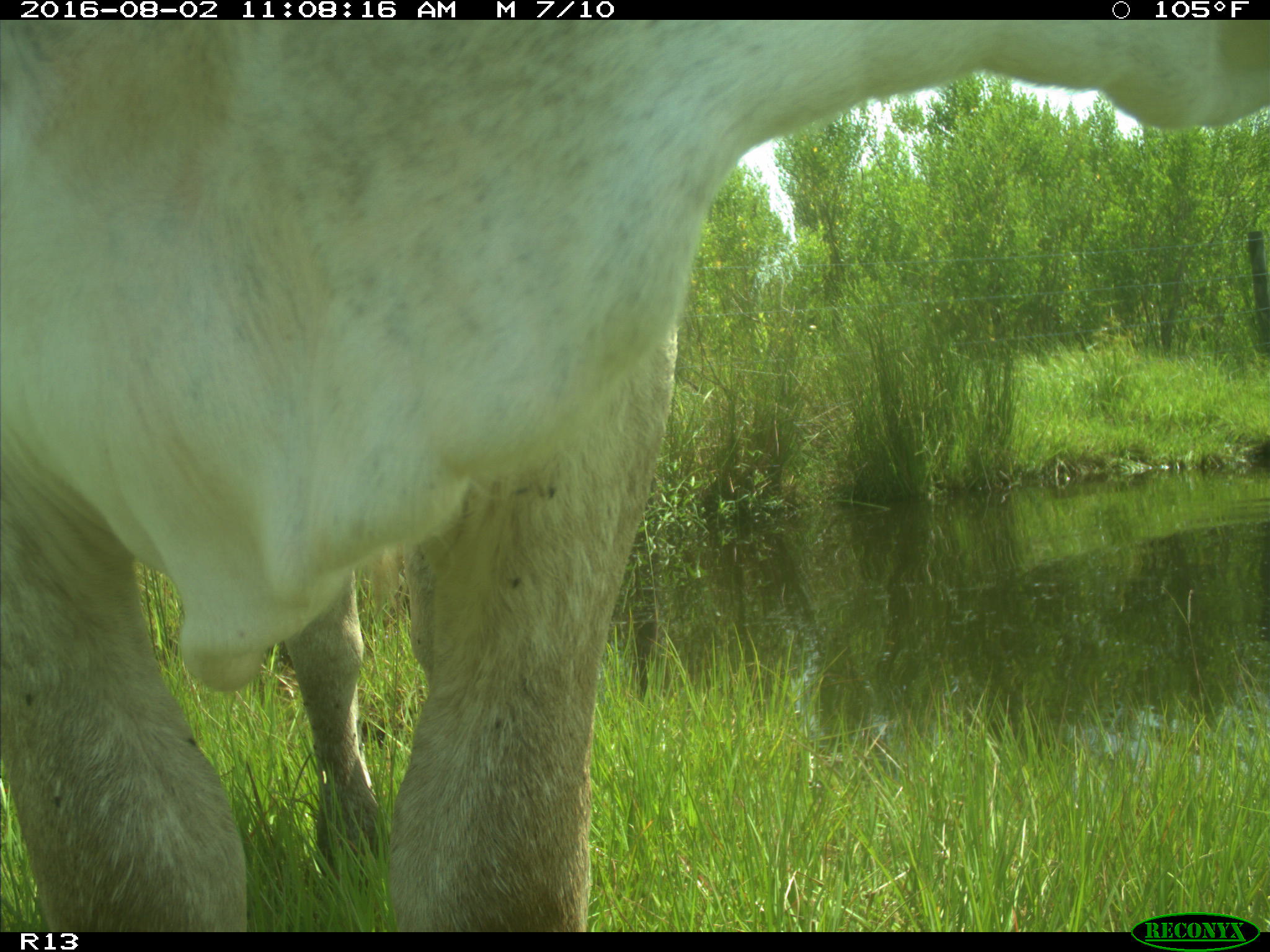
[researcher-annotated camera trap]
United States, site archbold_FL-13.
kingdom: Animalia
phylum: Chordata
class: Mammalia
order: Artiodactyla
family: Bovidae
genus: Bos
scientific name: Bos taurus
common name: domestic cow